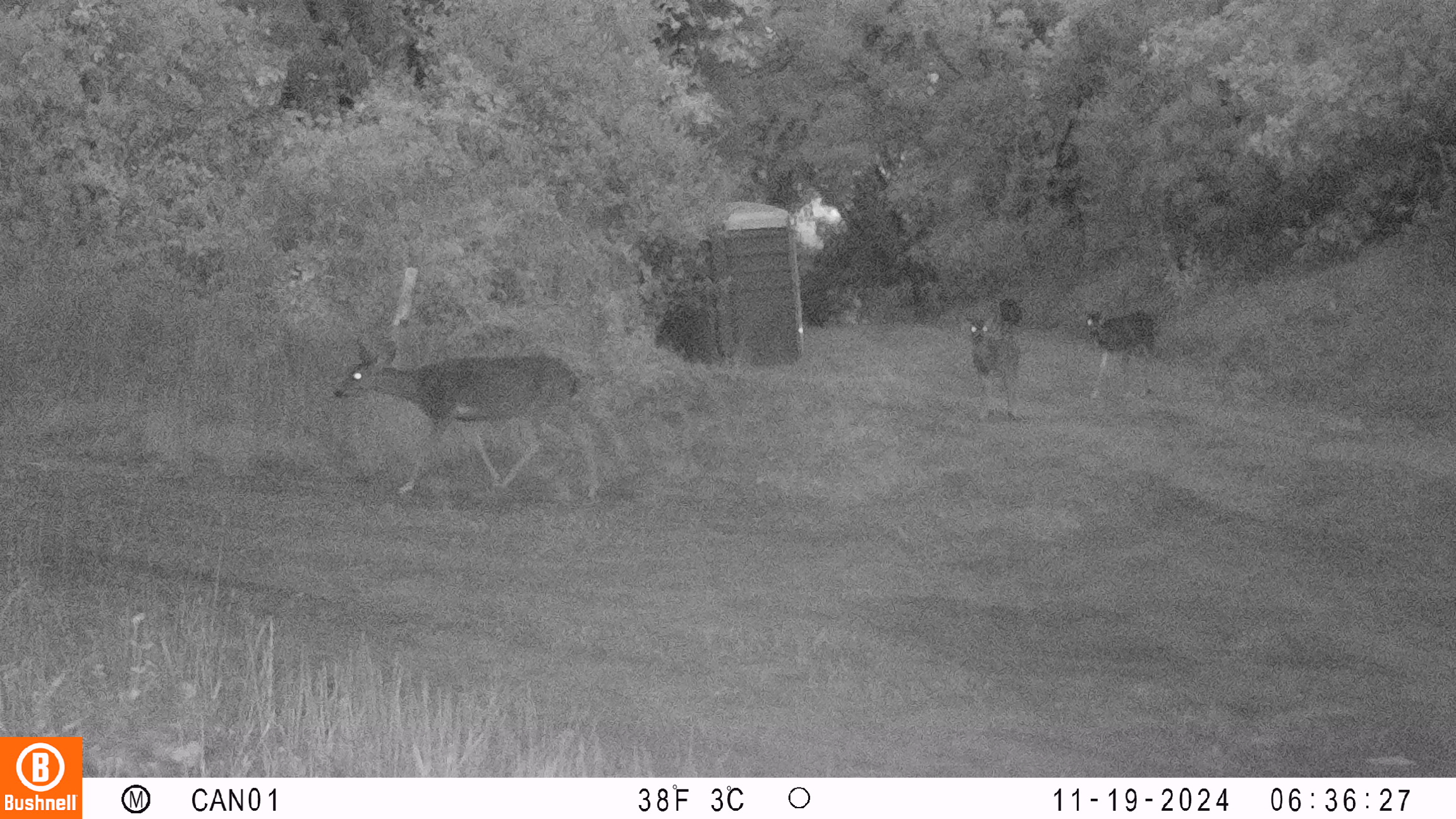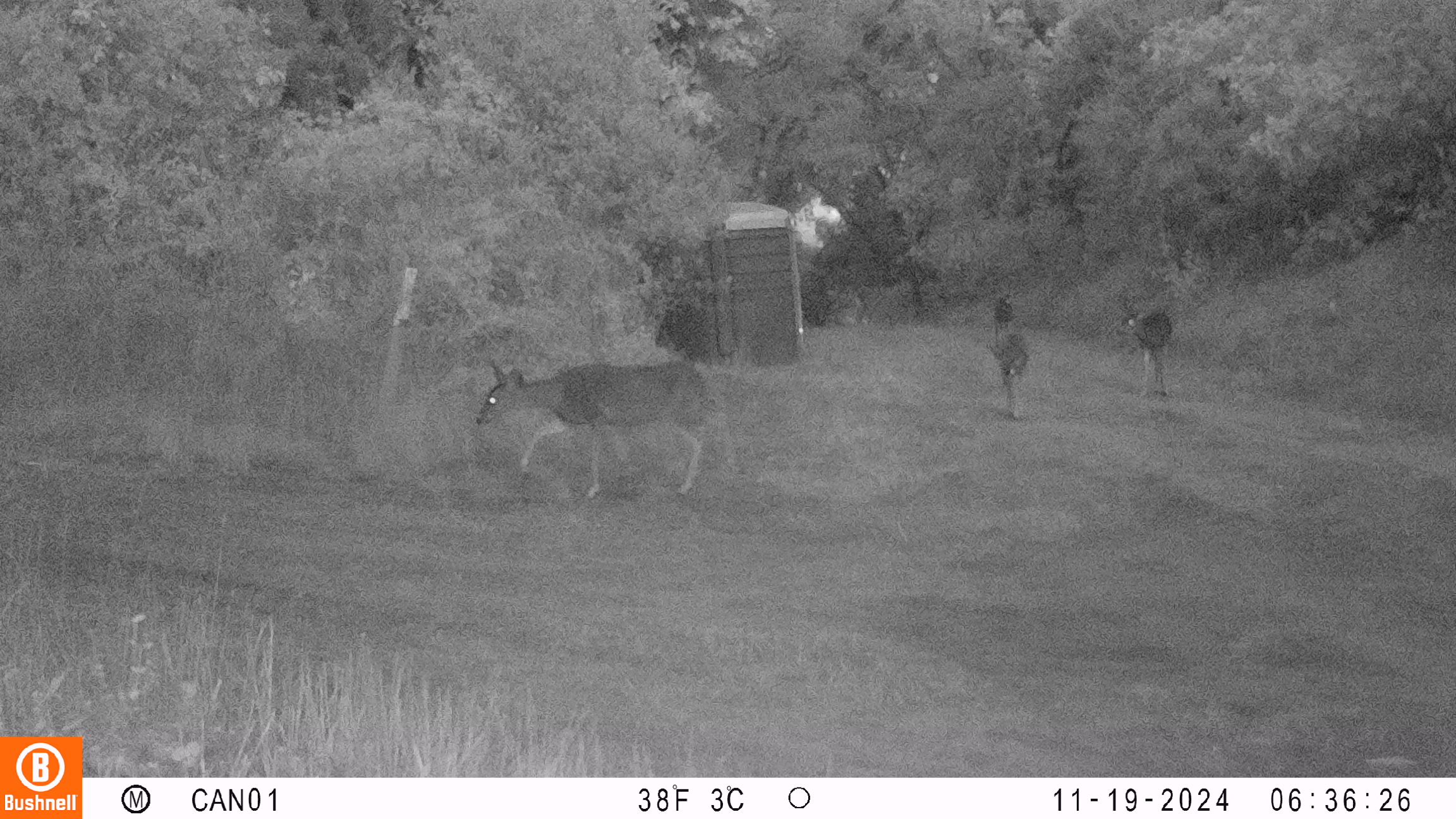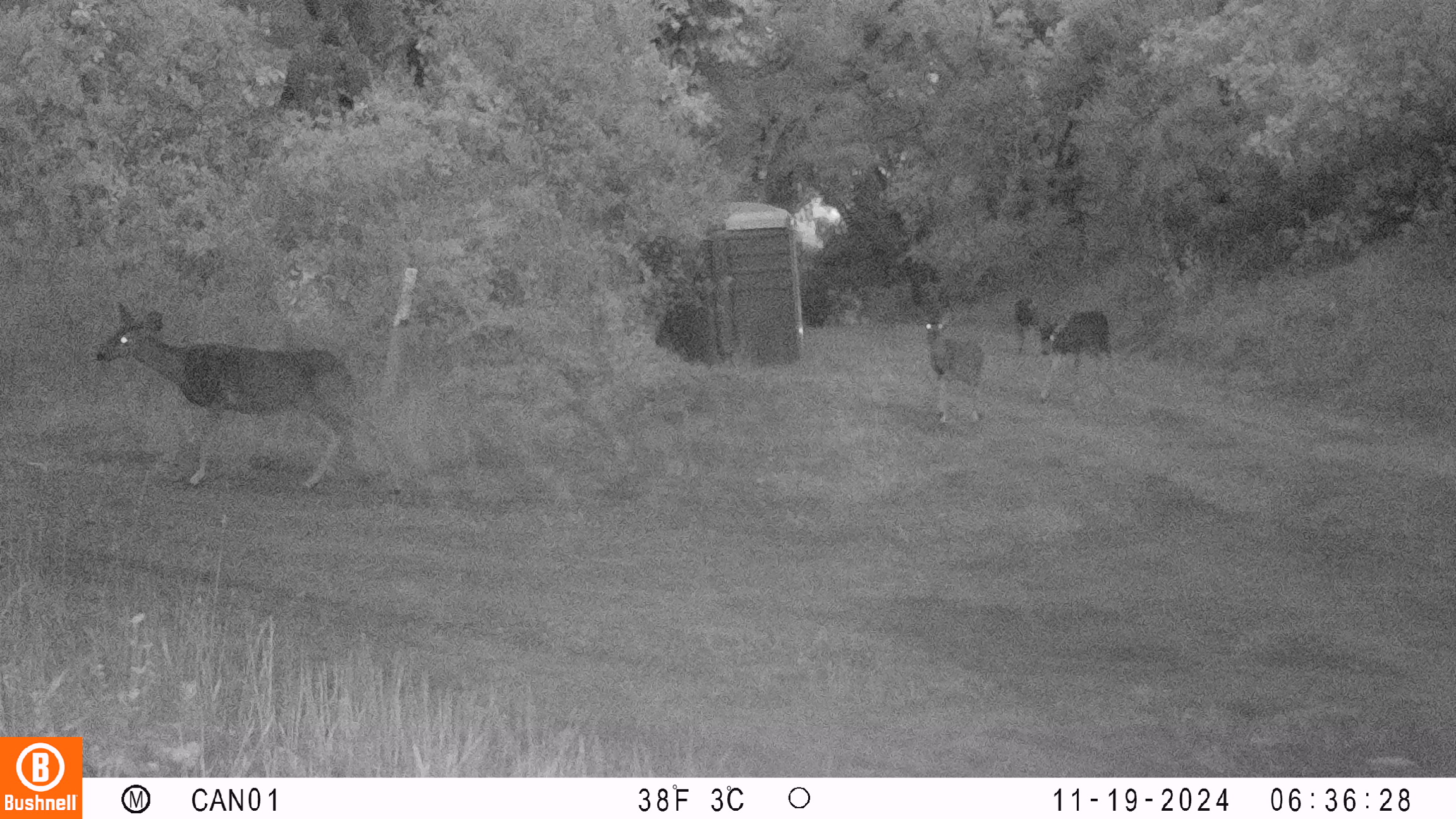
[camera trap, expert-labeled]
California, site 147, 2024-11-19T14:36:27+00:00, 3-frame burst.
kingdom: Animalia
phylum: Chordata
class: Mammalia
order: Artiodactyla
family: Cervidae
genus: Odocoileus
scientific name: Odocoileus hemionus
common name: mule deer